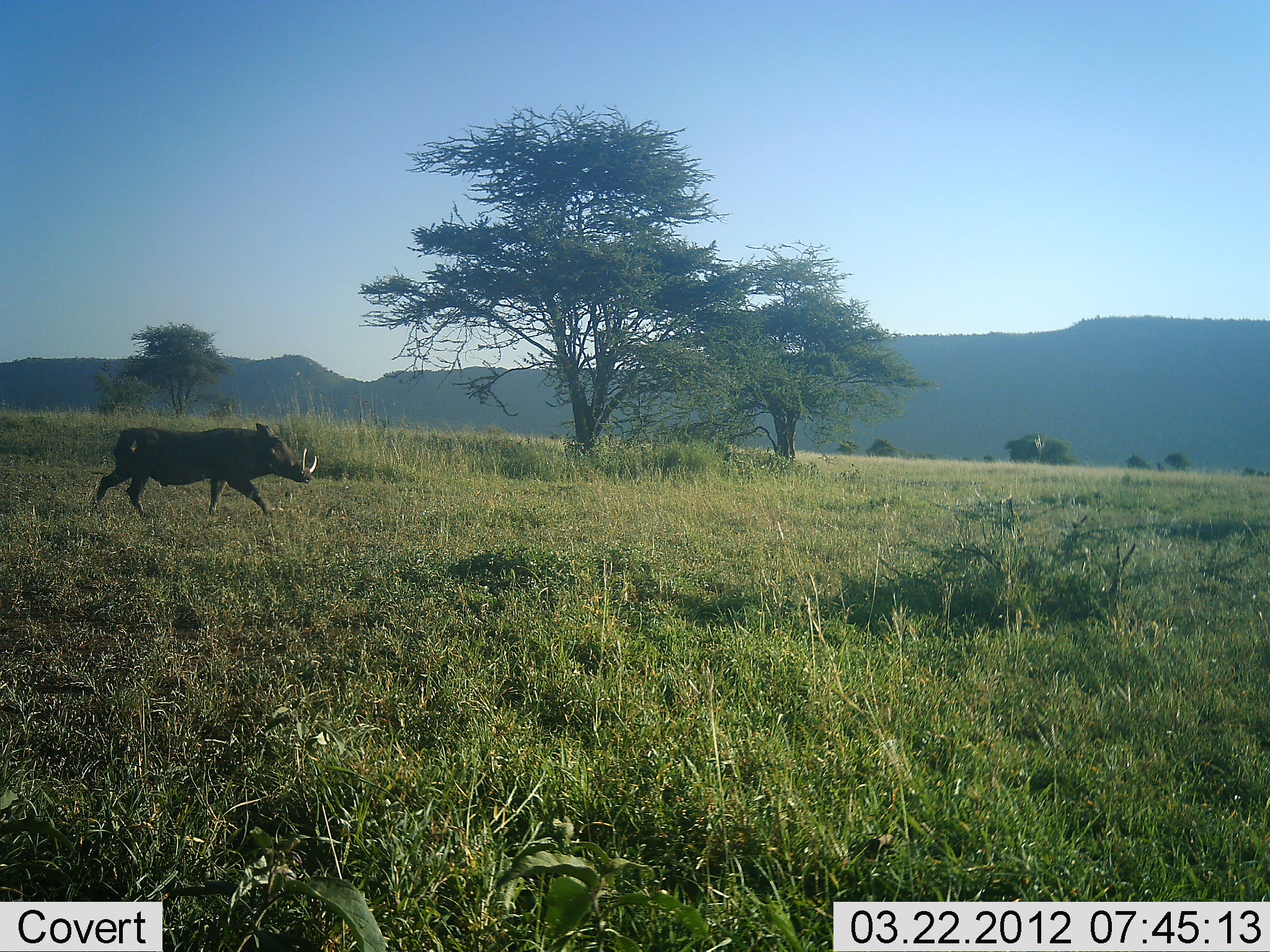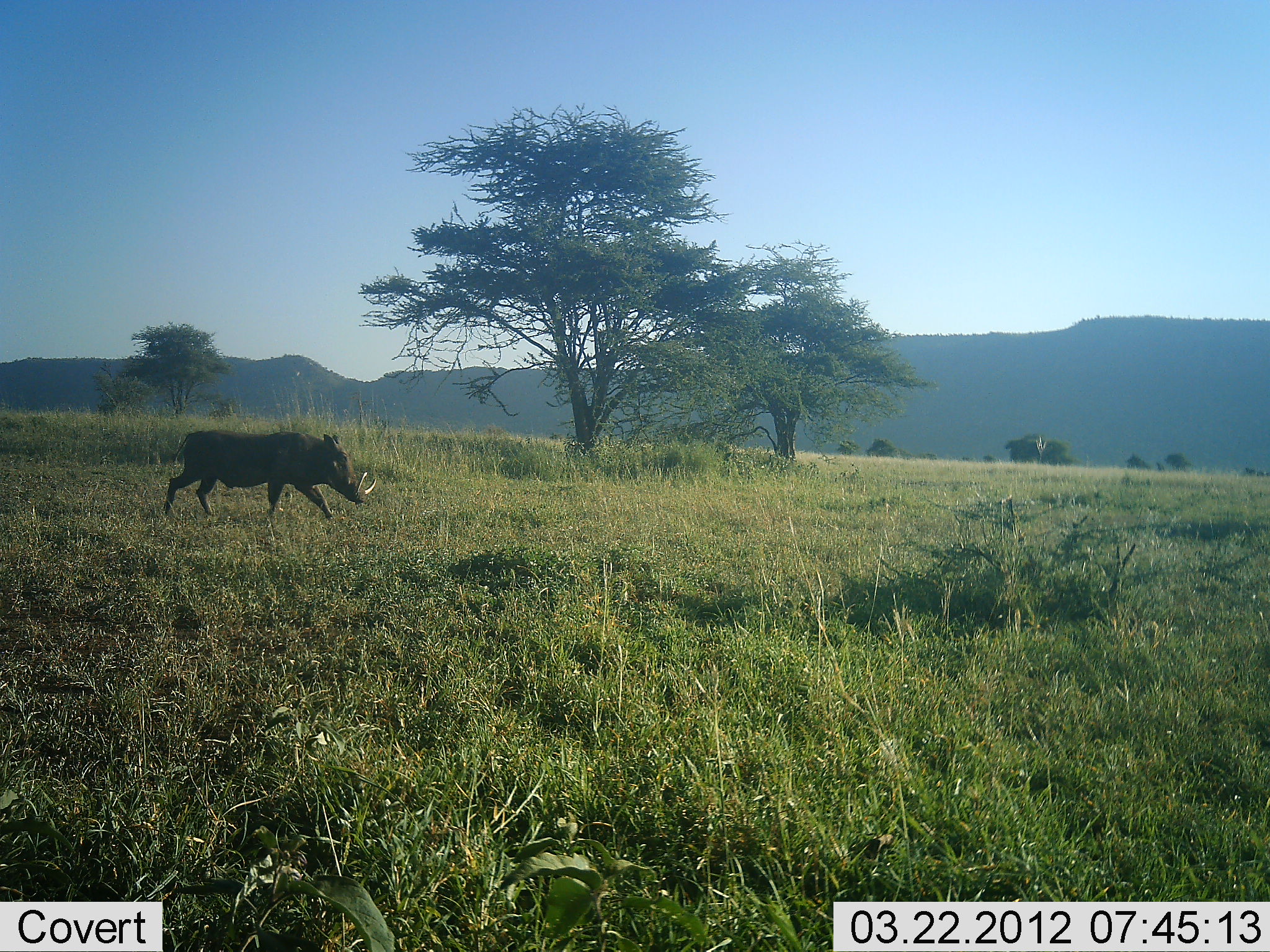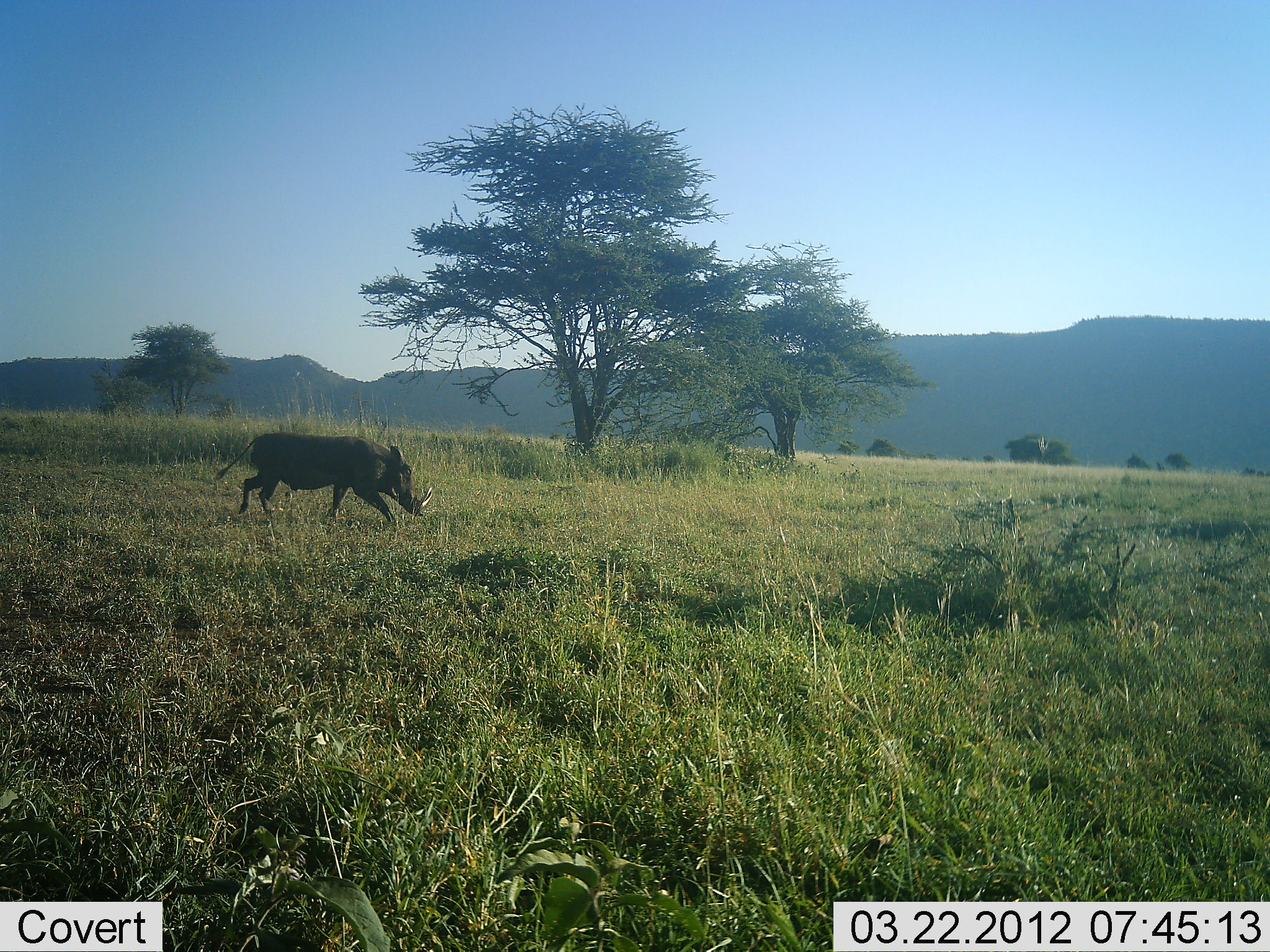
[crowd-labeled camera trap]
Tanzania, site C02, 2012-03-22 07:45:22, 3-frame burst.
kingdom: Animalia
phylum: Chordata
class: Mammalia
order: Artiodactyla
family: Suidae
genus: Phacochoerus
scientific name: Phacochoerus africanus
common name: warthog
Warthog (Phacochoerus africanus), count 1. Behavior (volunteer vote fractions): standing 0%, resting 0%, moving 100%, interacting 0%. Young present (vote fraction): 0%. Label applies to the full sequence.